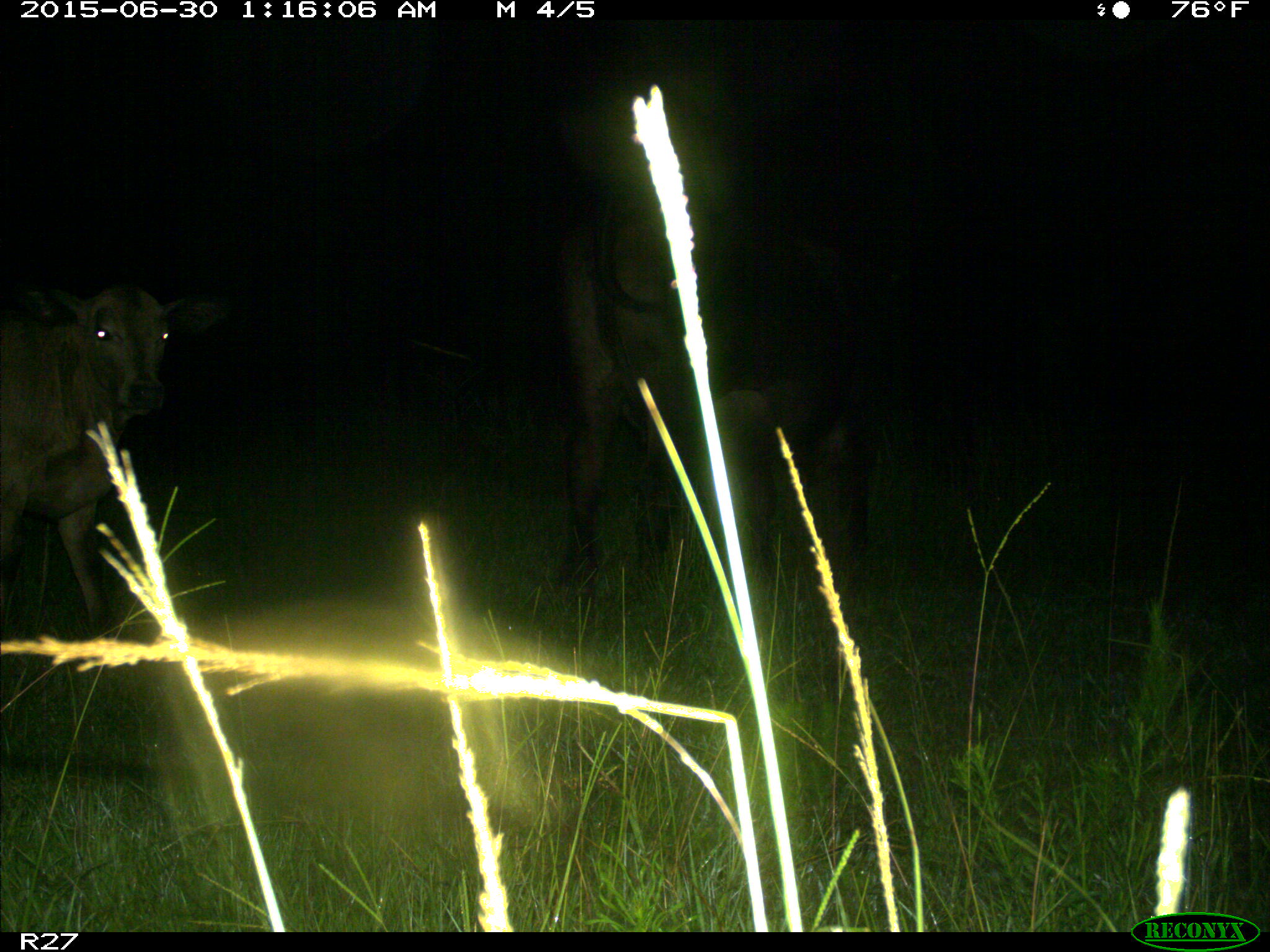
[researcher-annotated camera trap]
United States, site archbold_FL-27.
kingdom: Animalia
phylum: Chordata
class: Mammalia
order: Artiodactyla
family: Bovidae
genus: Bos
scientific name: Bos taurus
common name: domestic cow